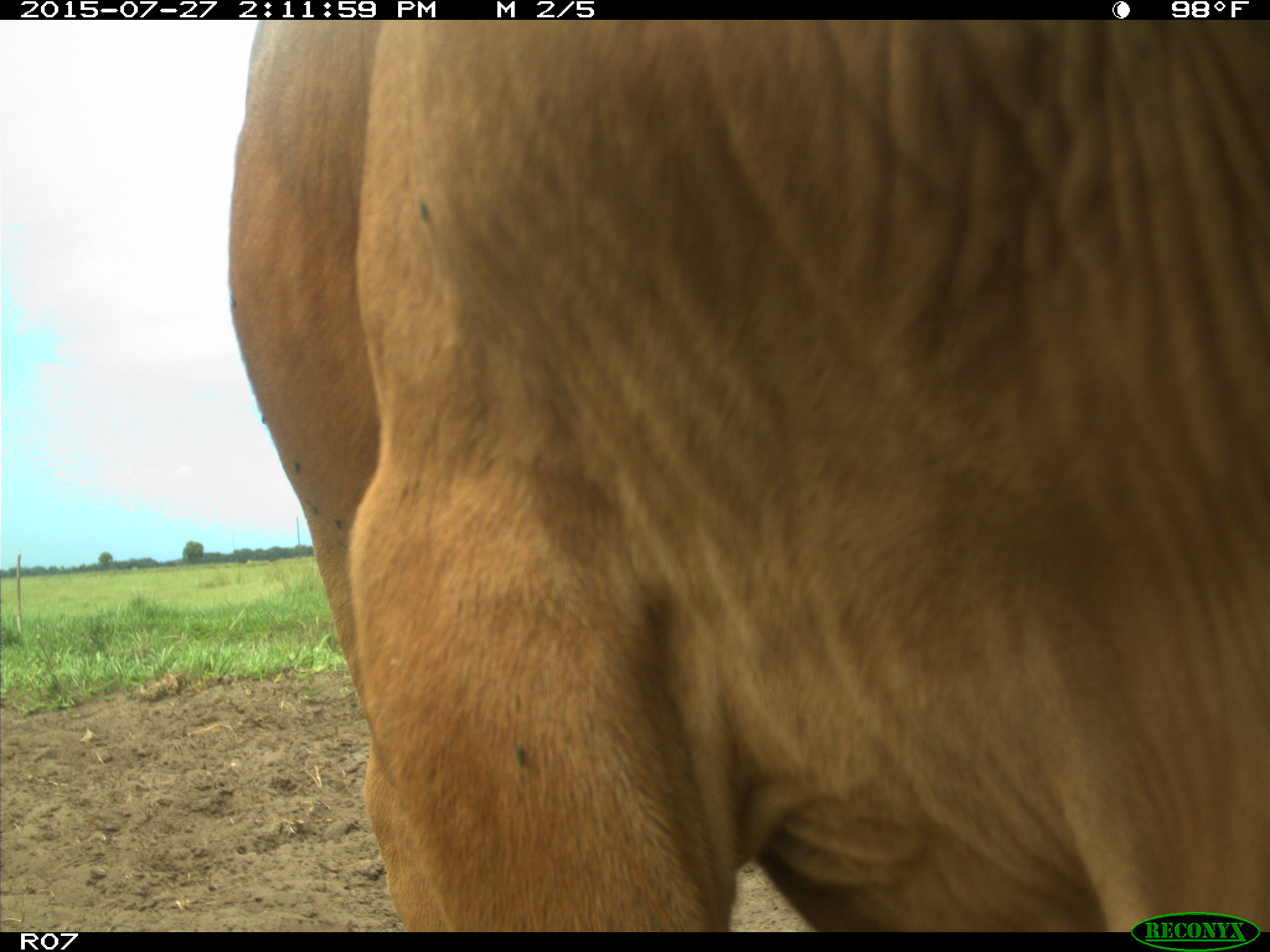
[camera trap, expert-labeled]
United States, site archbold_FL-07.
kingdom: Animalia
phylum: Chordata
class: Mammalia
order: Artiodactyla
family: Bovidae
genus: Bos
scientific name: Bos taurus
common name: domestic cow